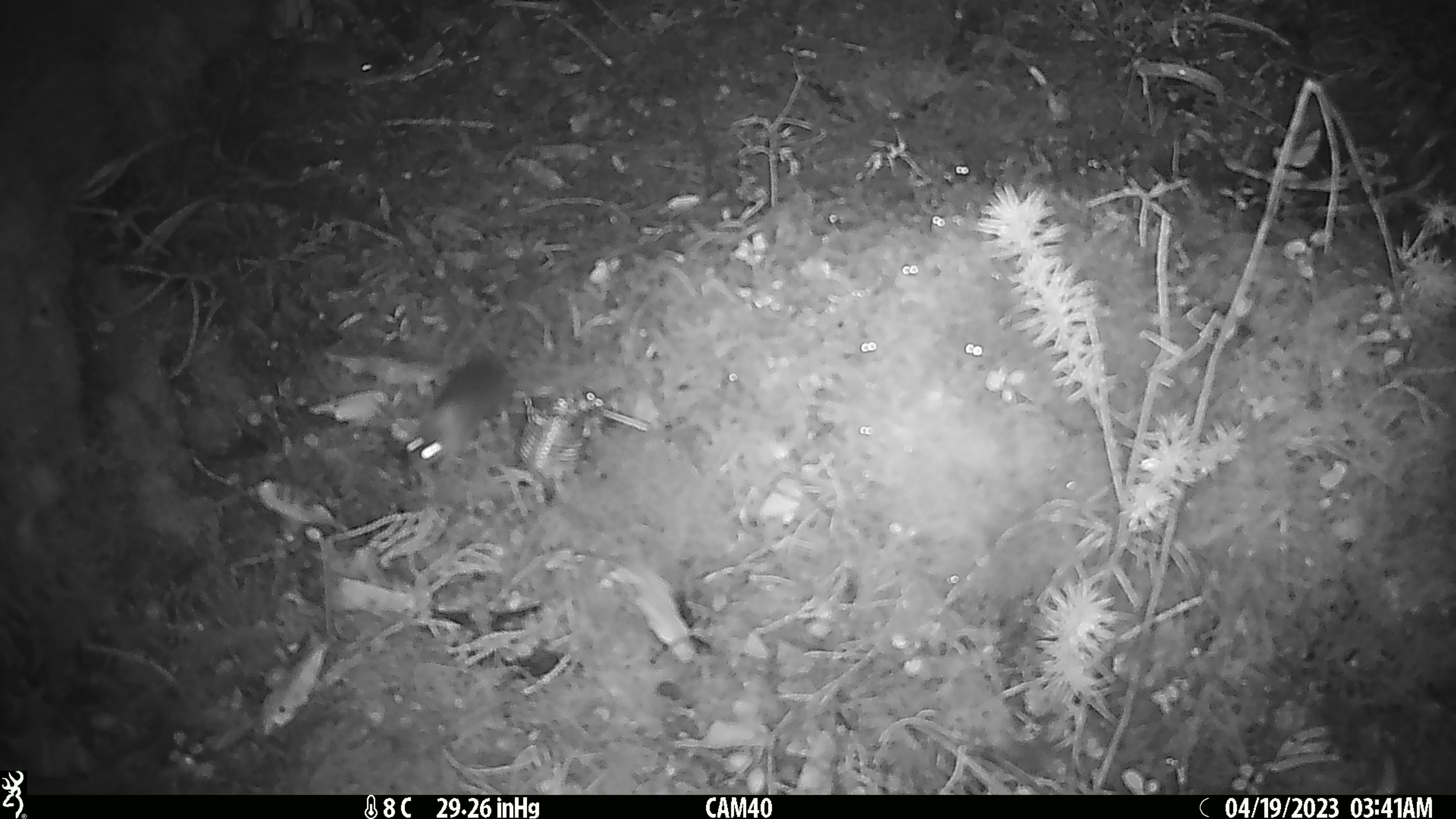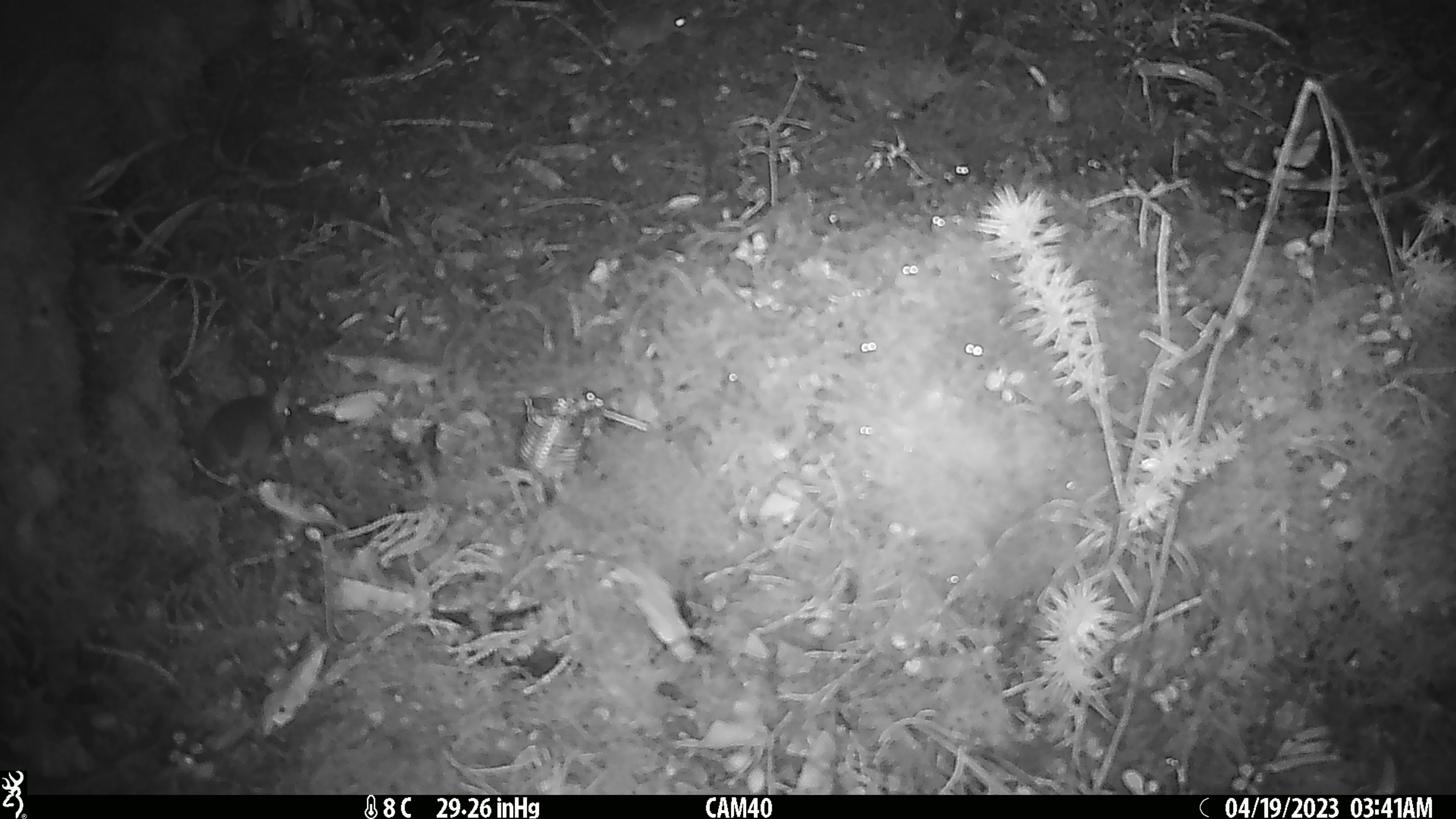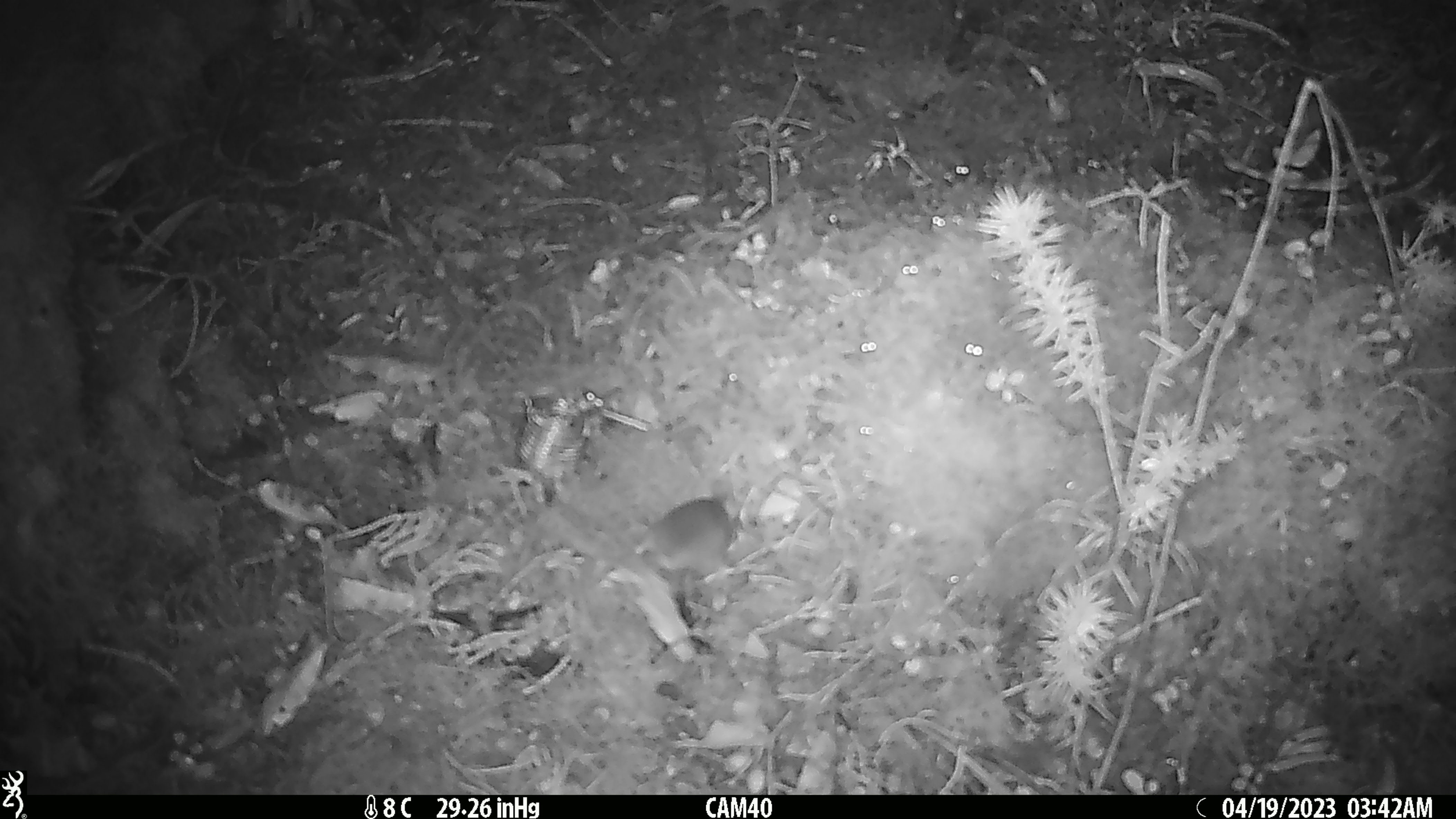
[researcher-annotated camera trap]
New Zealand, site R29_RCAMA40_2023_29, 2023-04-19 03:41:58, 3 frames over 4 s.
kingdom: Animalia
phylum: Chordata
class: Mammalia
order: Rodentia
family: Muridae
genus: Mus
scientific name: Mus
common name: mouse